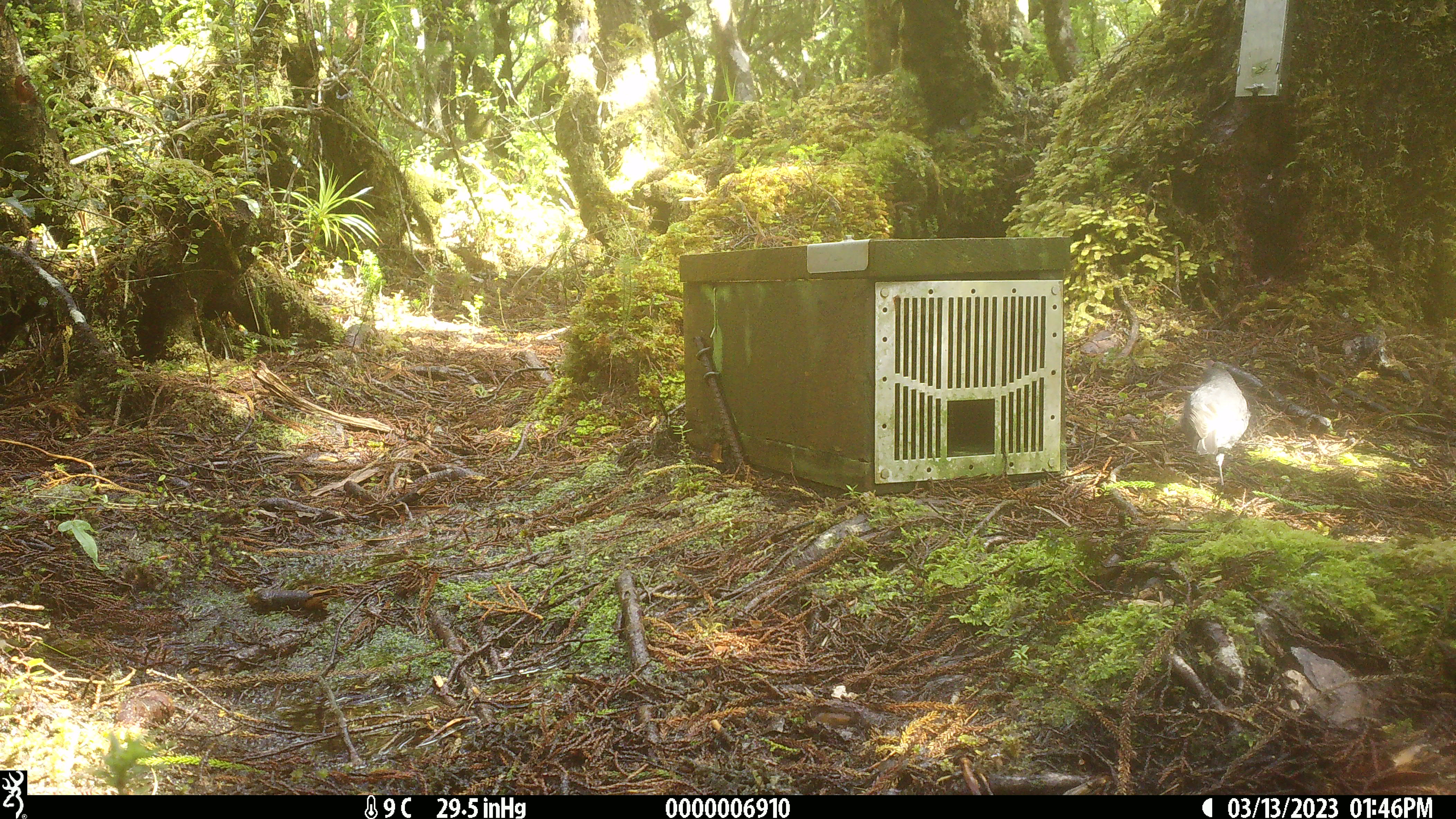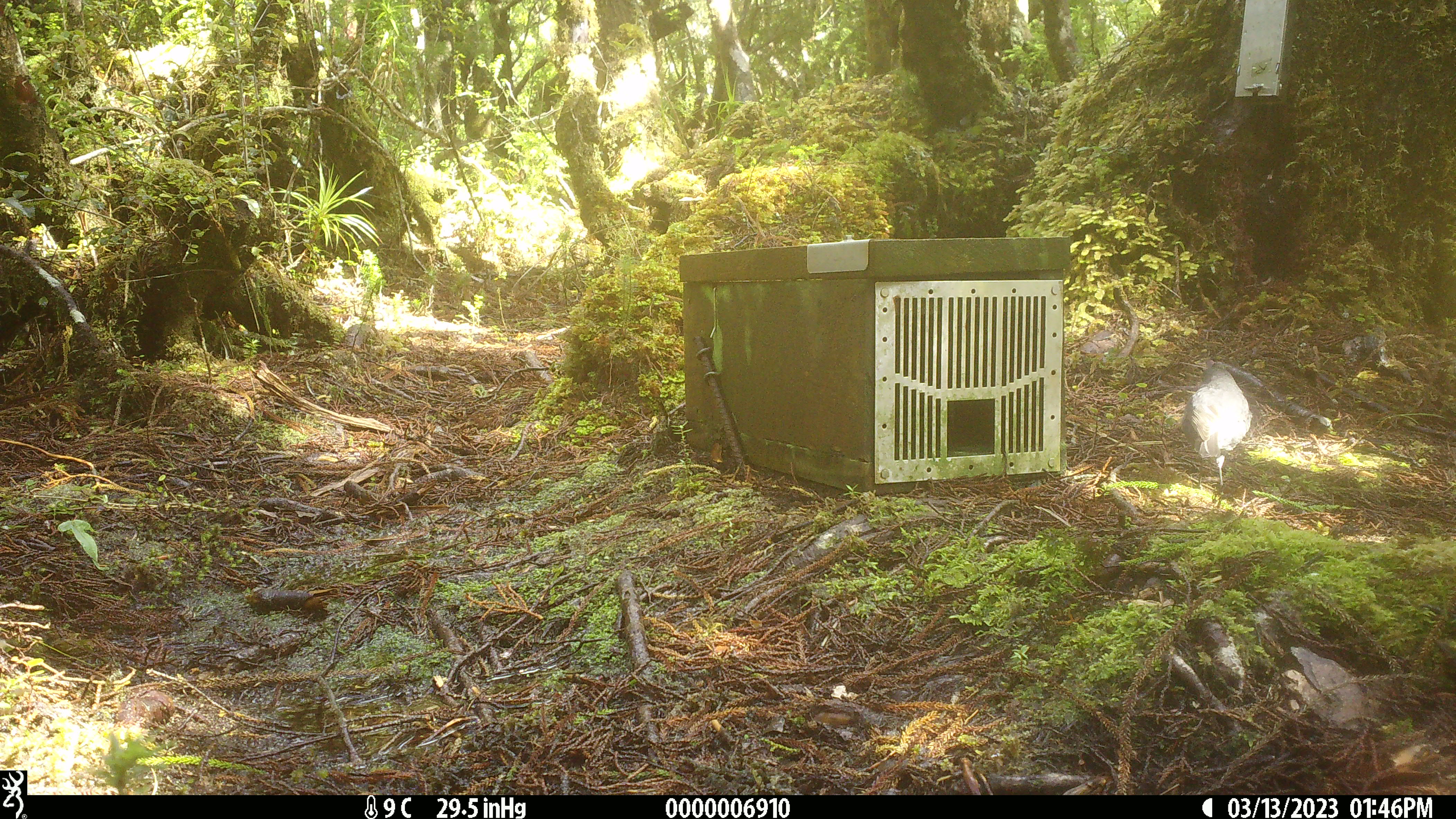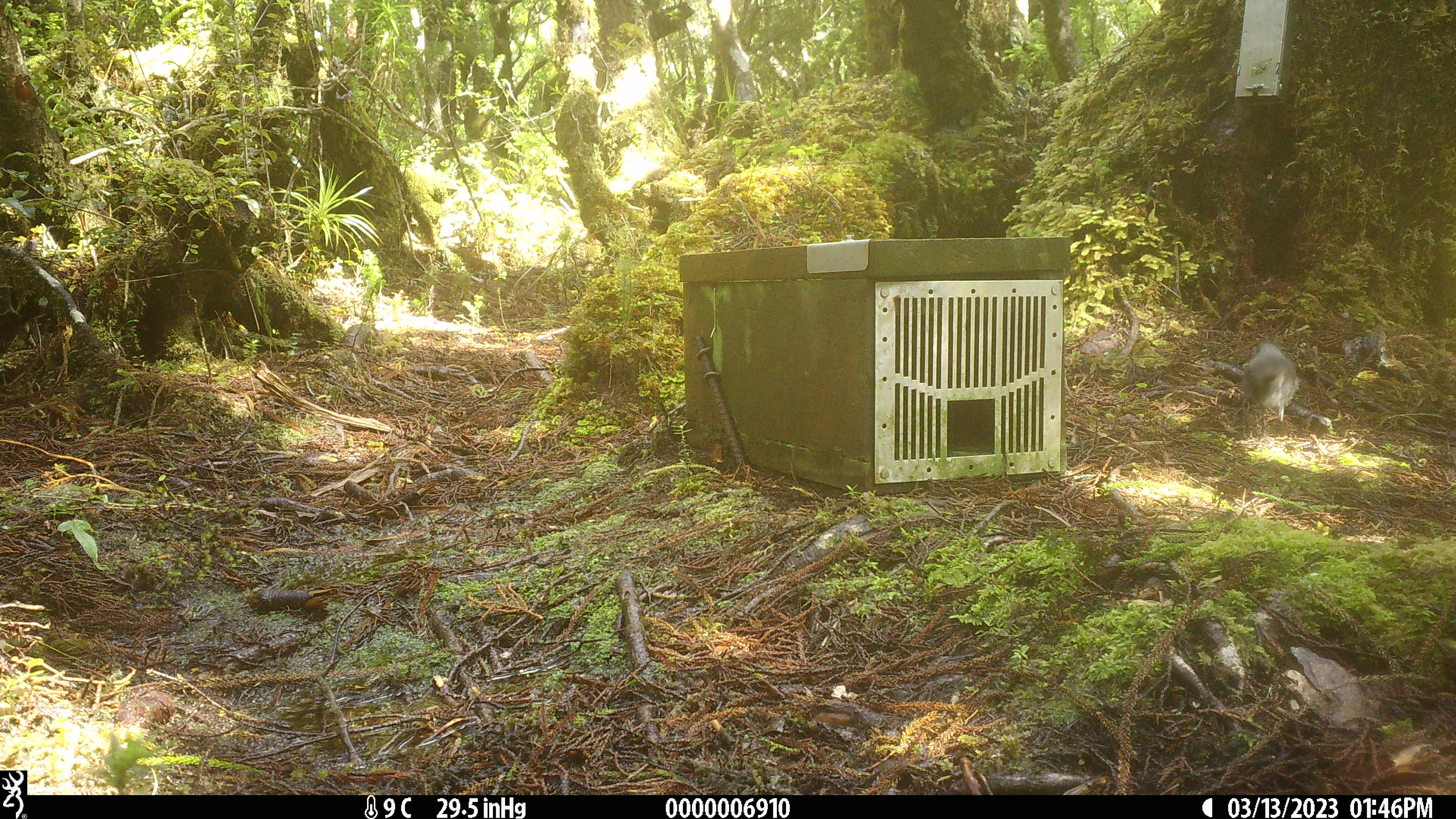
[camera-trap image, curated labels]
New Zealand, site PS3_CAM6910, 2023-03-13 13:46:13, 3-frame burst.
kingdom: Animalia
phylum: Chordata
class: Aves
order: Passeriformes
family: Petroicidae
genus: Petroica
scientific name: Petroica australis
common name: new zealand robin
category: robin